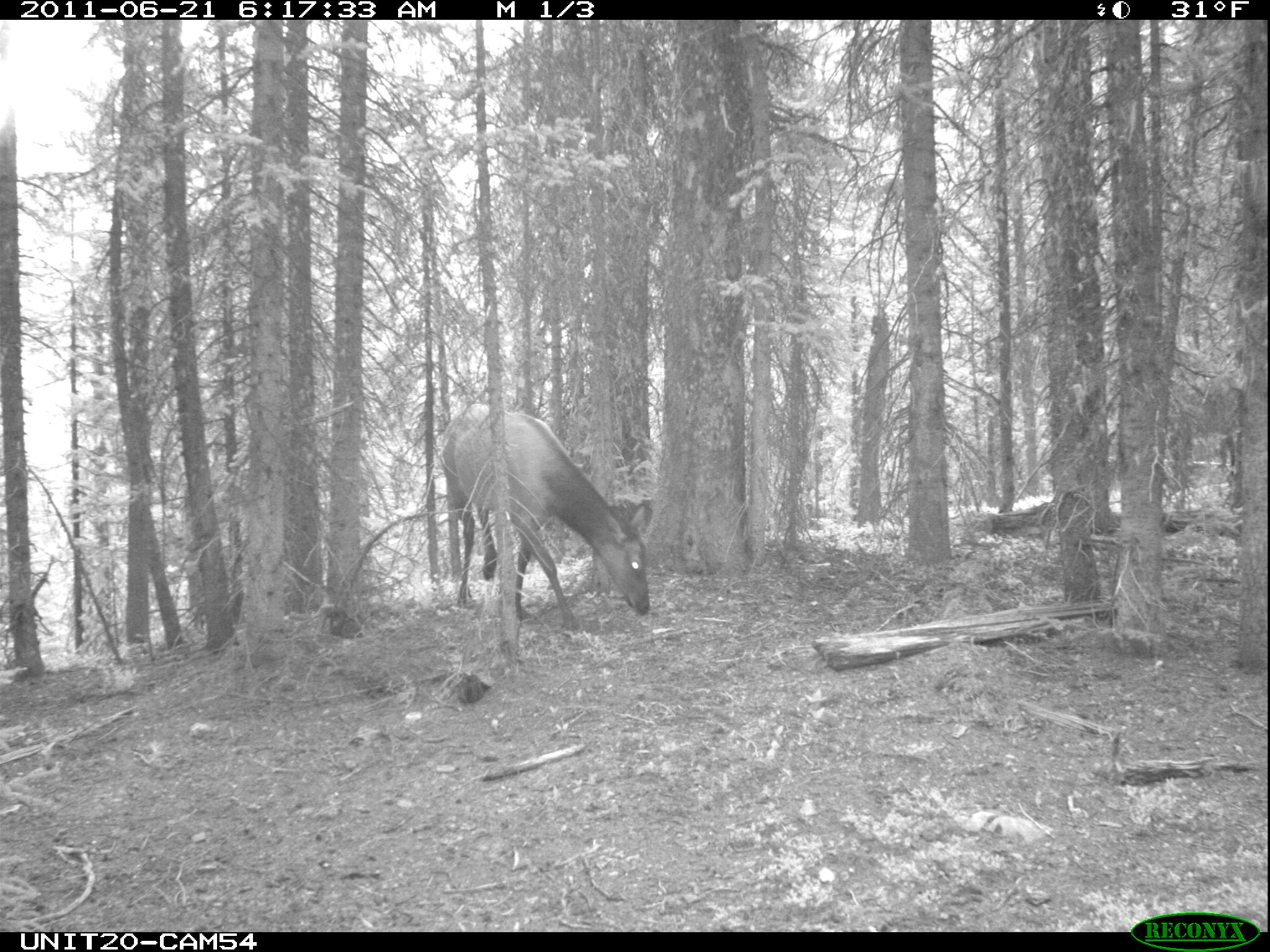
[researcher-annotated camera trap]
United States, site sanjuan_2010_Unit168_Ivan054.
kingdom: Animalia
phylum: Chordata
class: Mammalia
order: Artiodactyla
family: Cervidae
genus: Cervus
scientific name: Cervus elaphus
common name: red deer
Cervus elaphus (red deer).